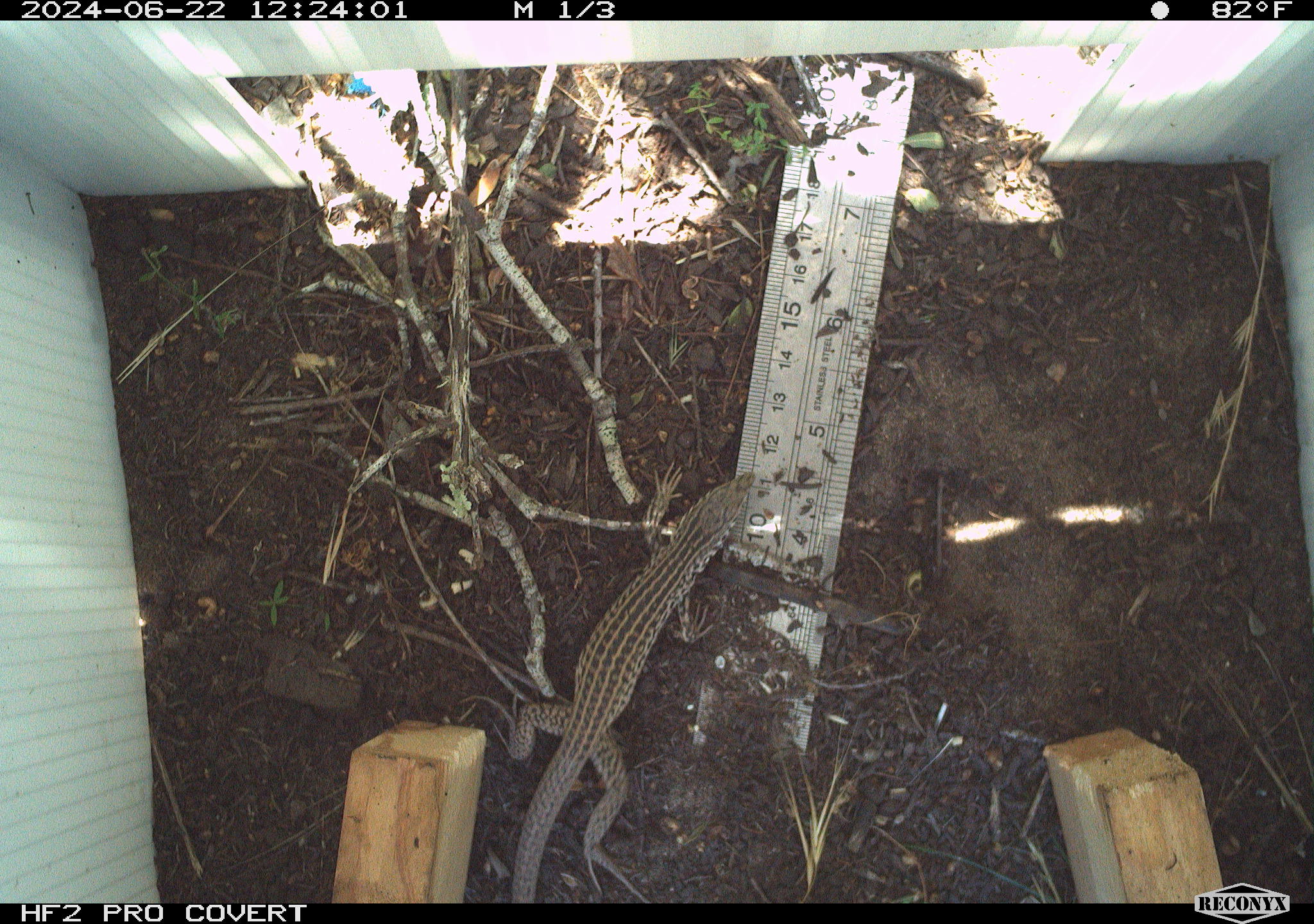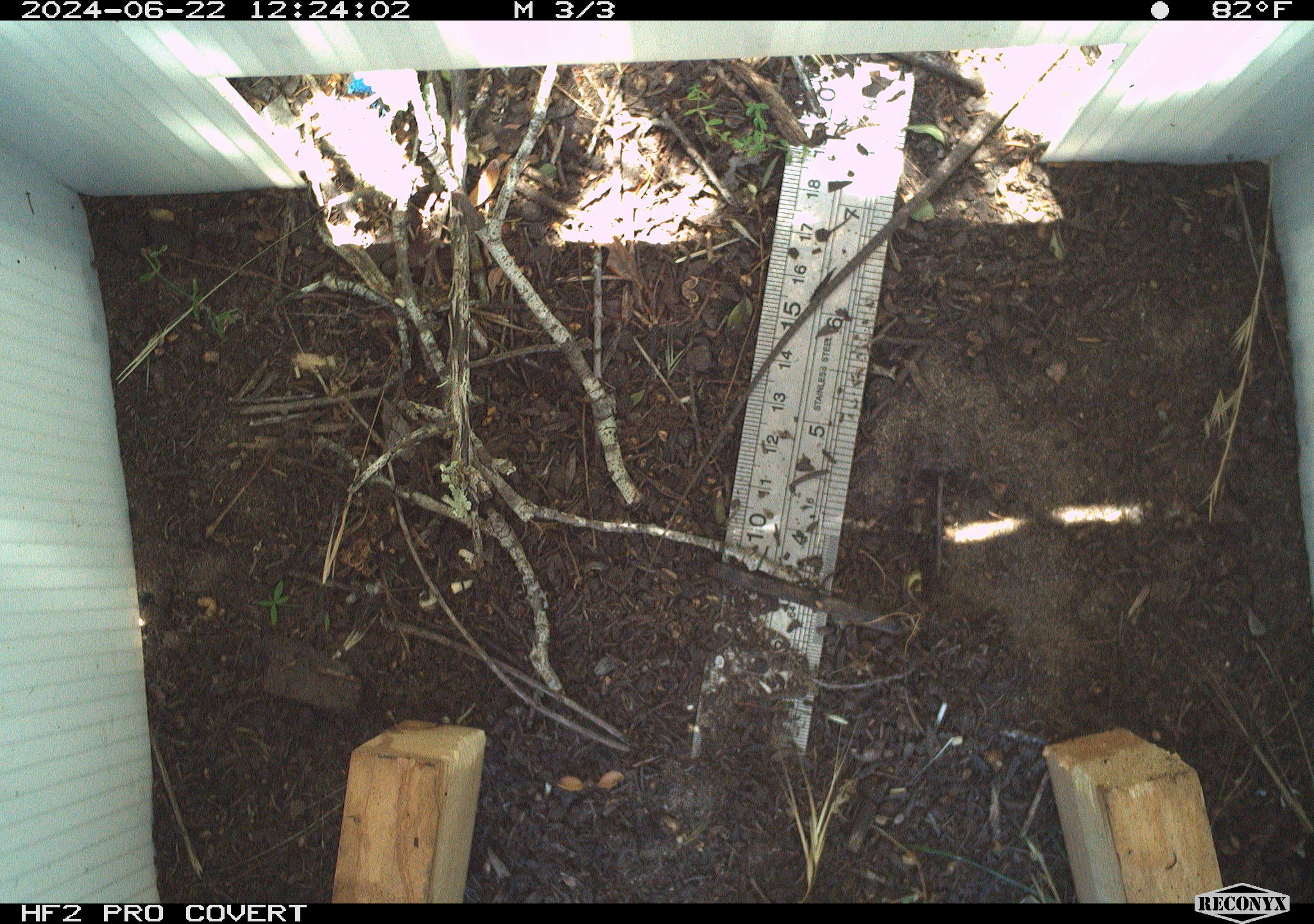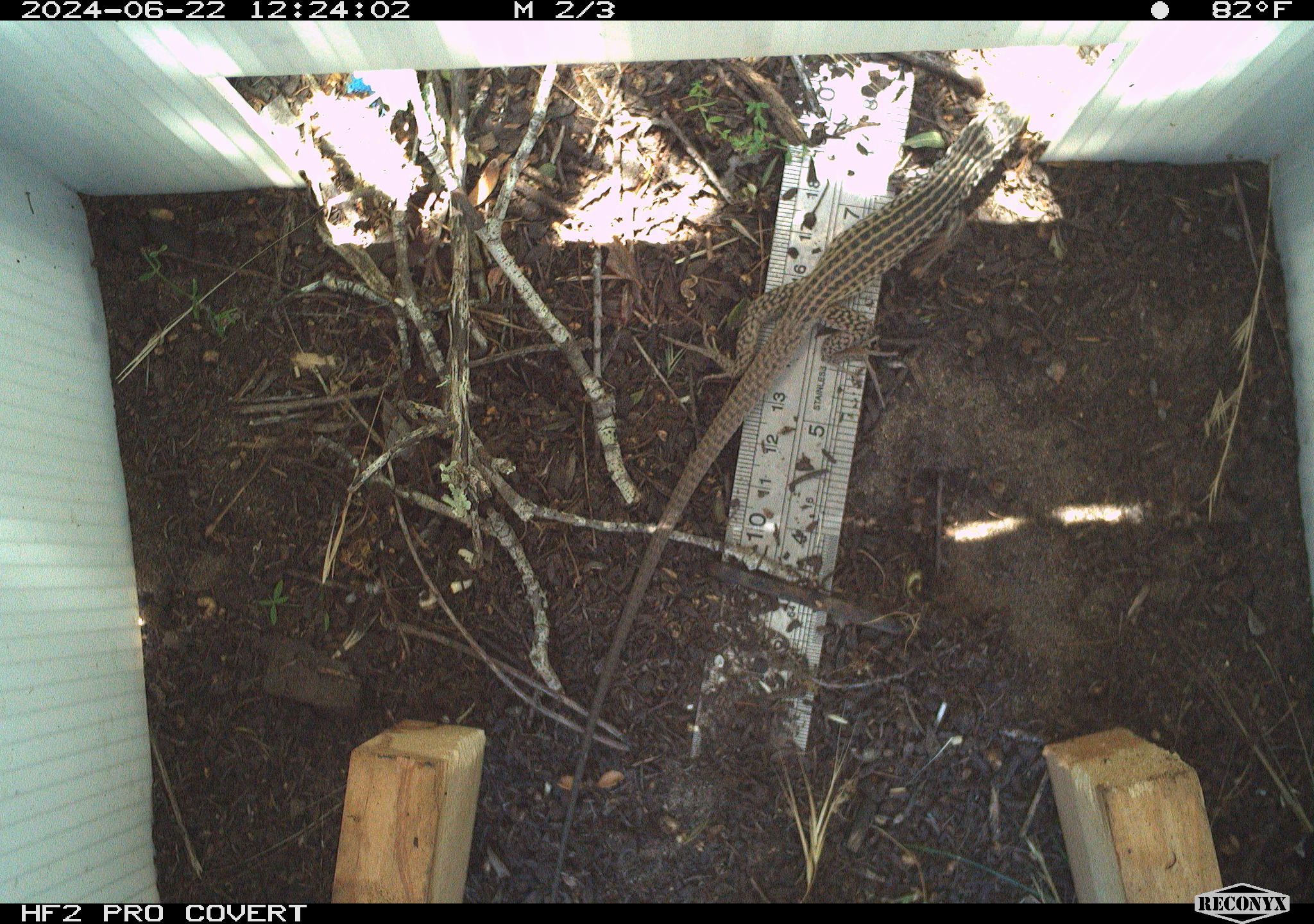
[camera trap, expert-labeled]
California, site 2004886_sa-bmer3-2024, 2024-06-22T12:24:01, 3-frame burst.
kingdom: Animalia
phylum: Chordata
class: Reptilia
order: Squamata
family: Teiidae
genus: Aspidoscelis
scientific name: Aspidoscelis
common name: whiptail lizards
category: aspidoscelis species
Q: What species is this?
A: Aspidoscelis species (whiptail lizards) (Aspidoscelis).